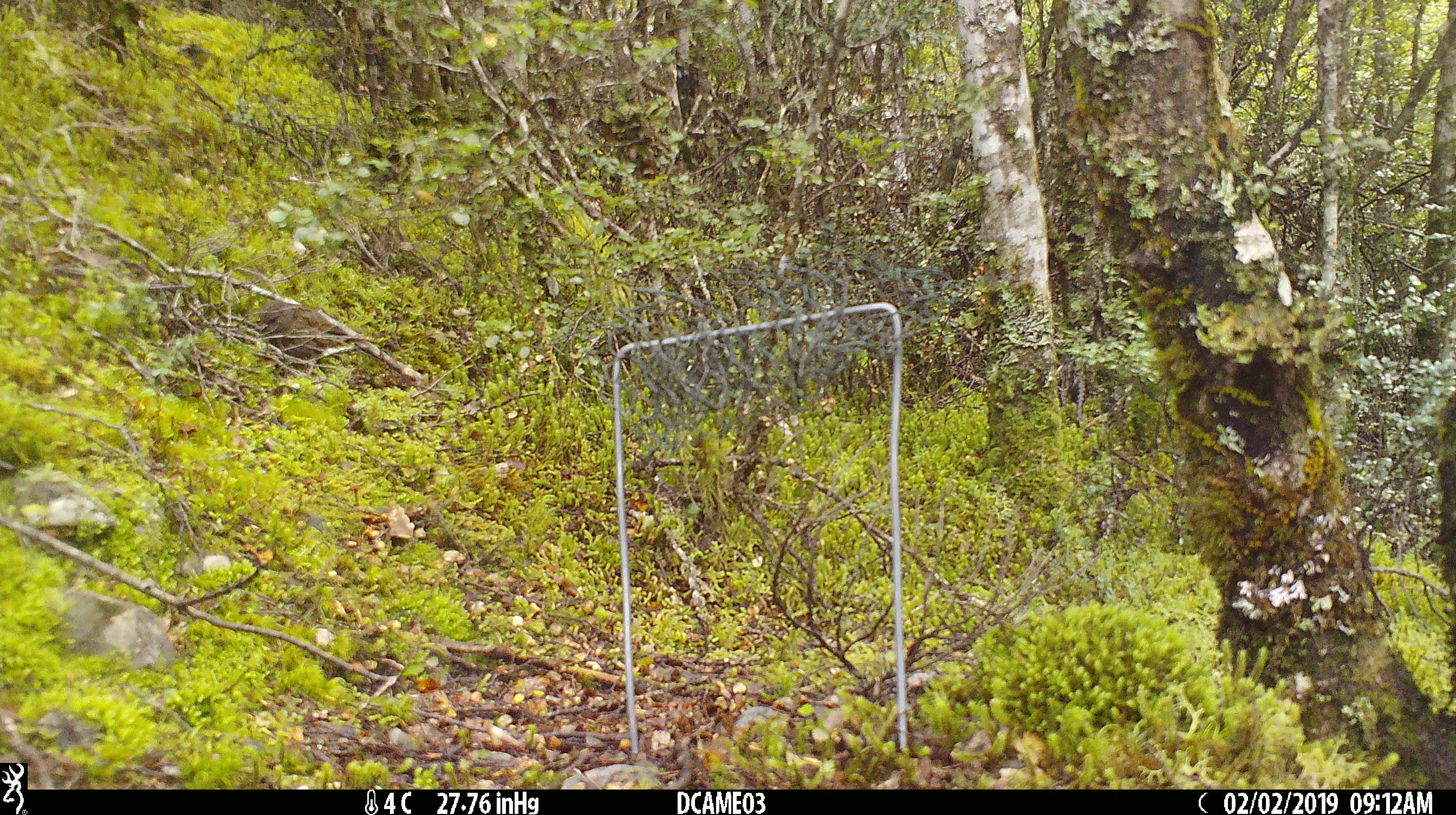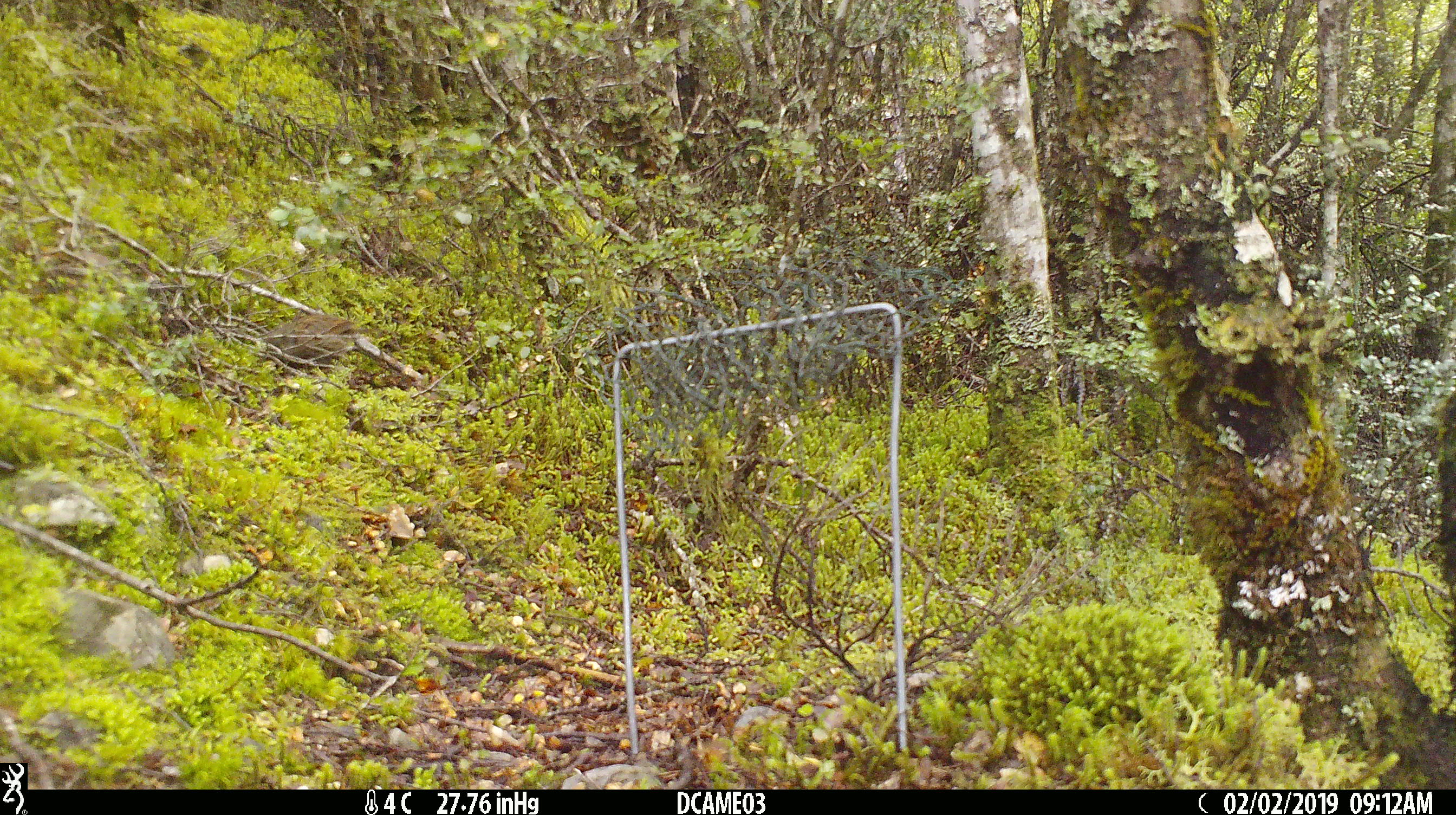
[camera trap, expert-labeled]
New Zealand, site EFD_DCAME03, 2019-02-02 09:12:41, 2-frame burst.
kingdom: Animalia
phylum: Chordata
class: Aves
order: Passeriformes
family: Prunellidae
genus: Prunella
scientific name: Prunella modularis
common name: dunnock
Dunnock (Prunella modularis).